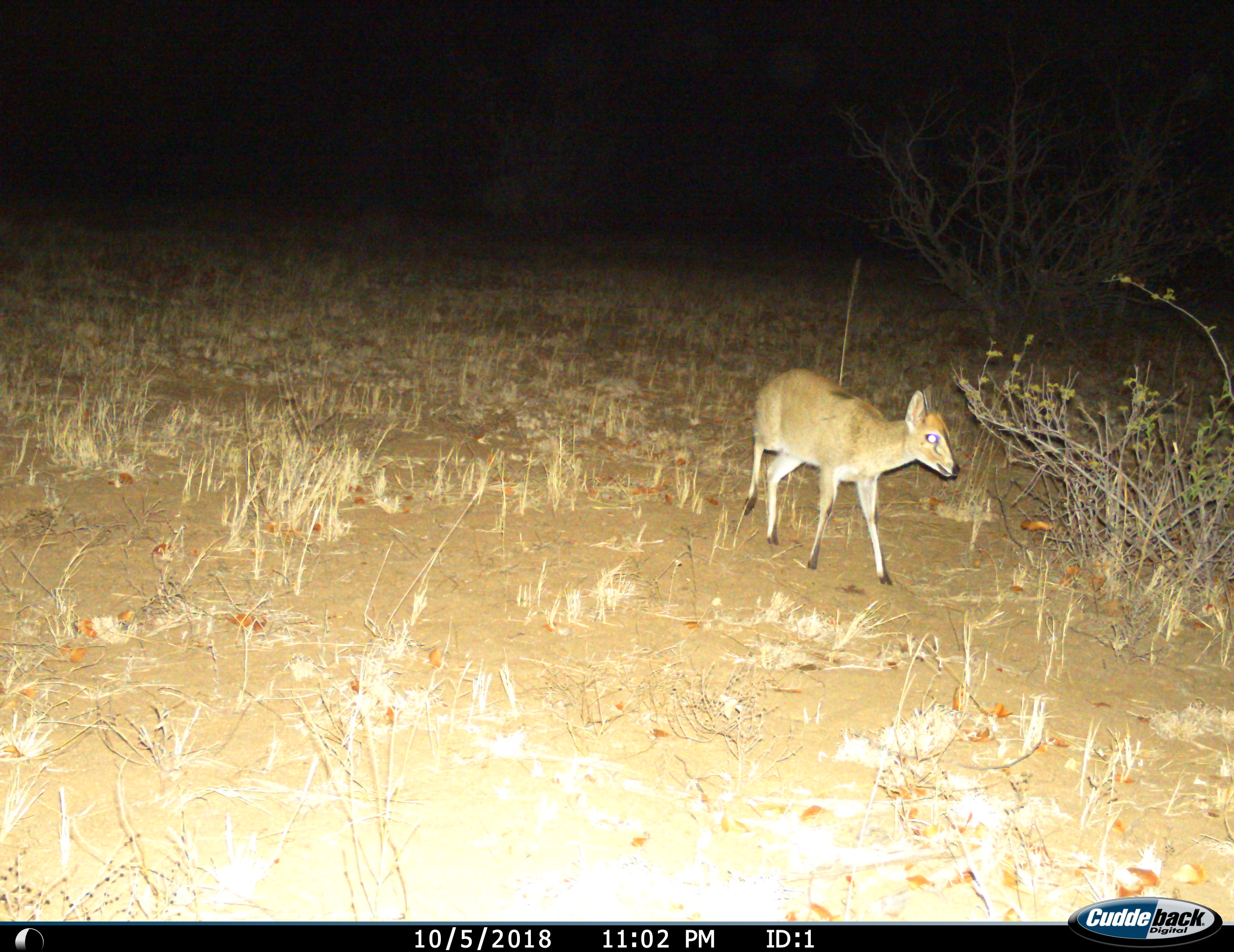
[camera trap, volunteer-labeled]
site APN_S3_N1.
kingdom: Animalia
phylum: Chordata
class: Mammalia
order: Artiodactyla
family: Bovidae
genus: Sylvicapra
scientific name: Sylvicapra grimmia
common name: common duiker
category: duikercommongrey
Duikercommongrey (common duiker) (Sylvicapra grimmia), count 1. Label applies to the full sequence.